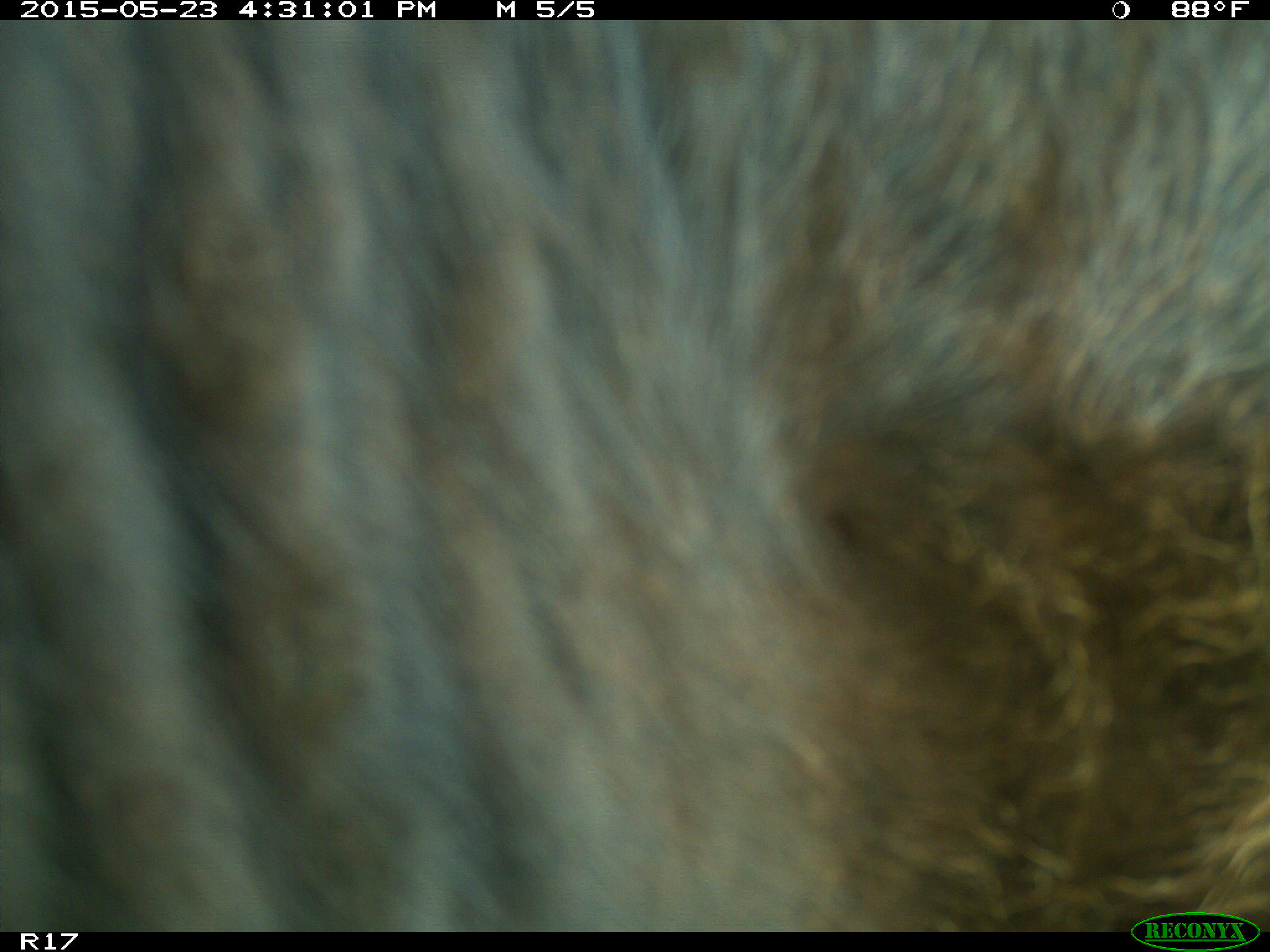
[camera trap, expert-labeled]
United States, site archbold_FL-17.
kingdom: Animalia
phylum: Chordata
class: Mammalia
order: Artiodactyla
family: Bovidae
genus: Bos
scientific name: Bos taurus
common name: domestic cow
Bos taurus (domestic cow).